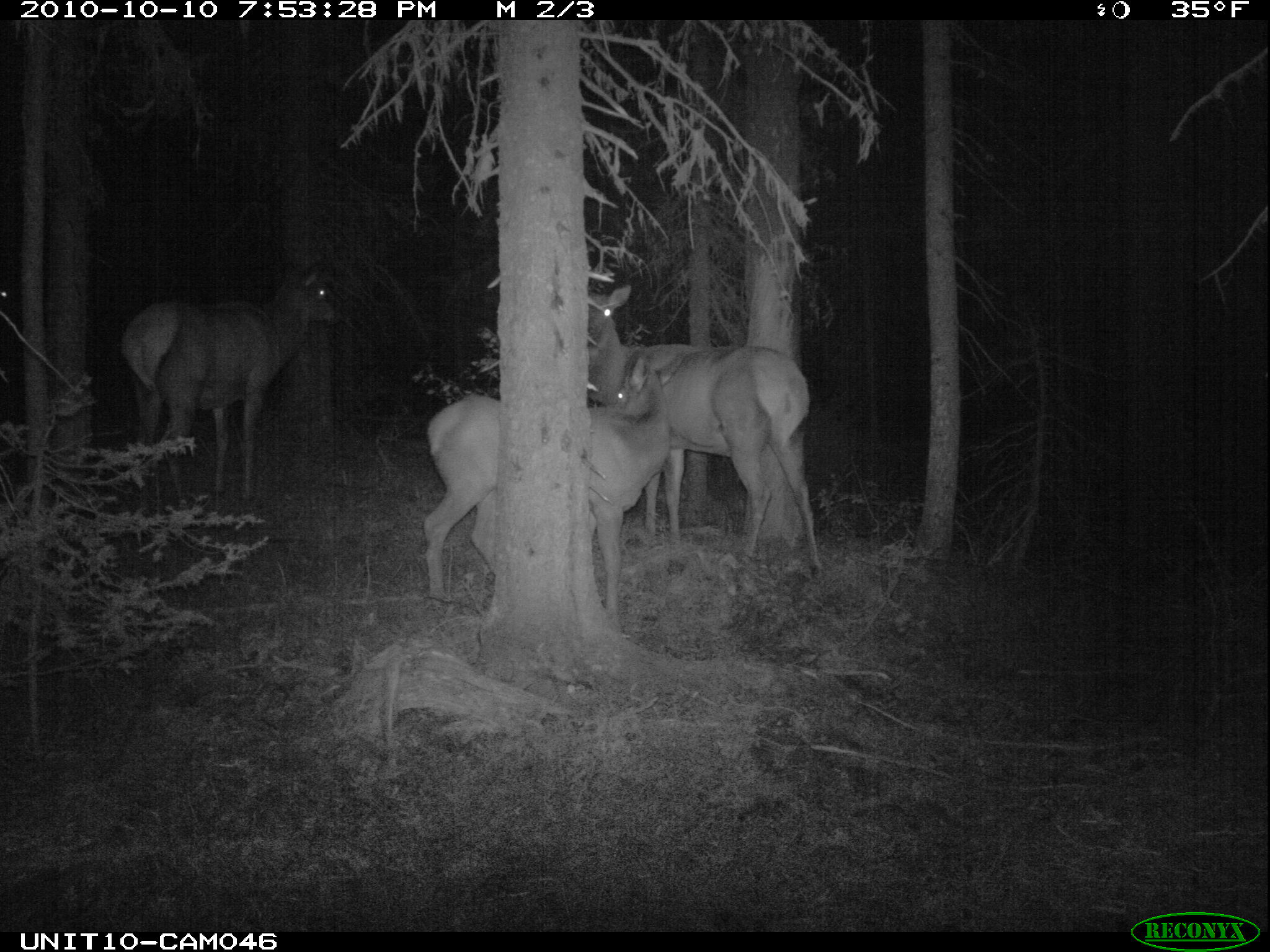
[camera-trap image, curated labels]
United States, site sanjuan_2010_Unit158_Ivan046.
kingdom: Animalia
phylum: Chordata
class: Mammalia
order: Artiodactyla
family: Cervidae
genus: Cervus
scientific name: Cervus elaphus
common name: red deer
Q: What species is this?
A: Cervus elaphus (red deer).